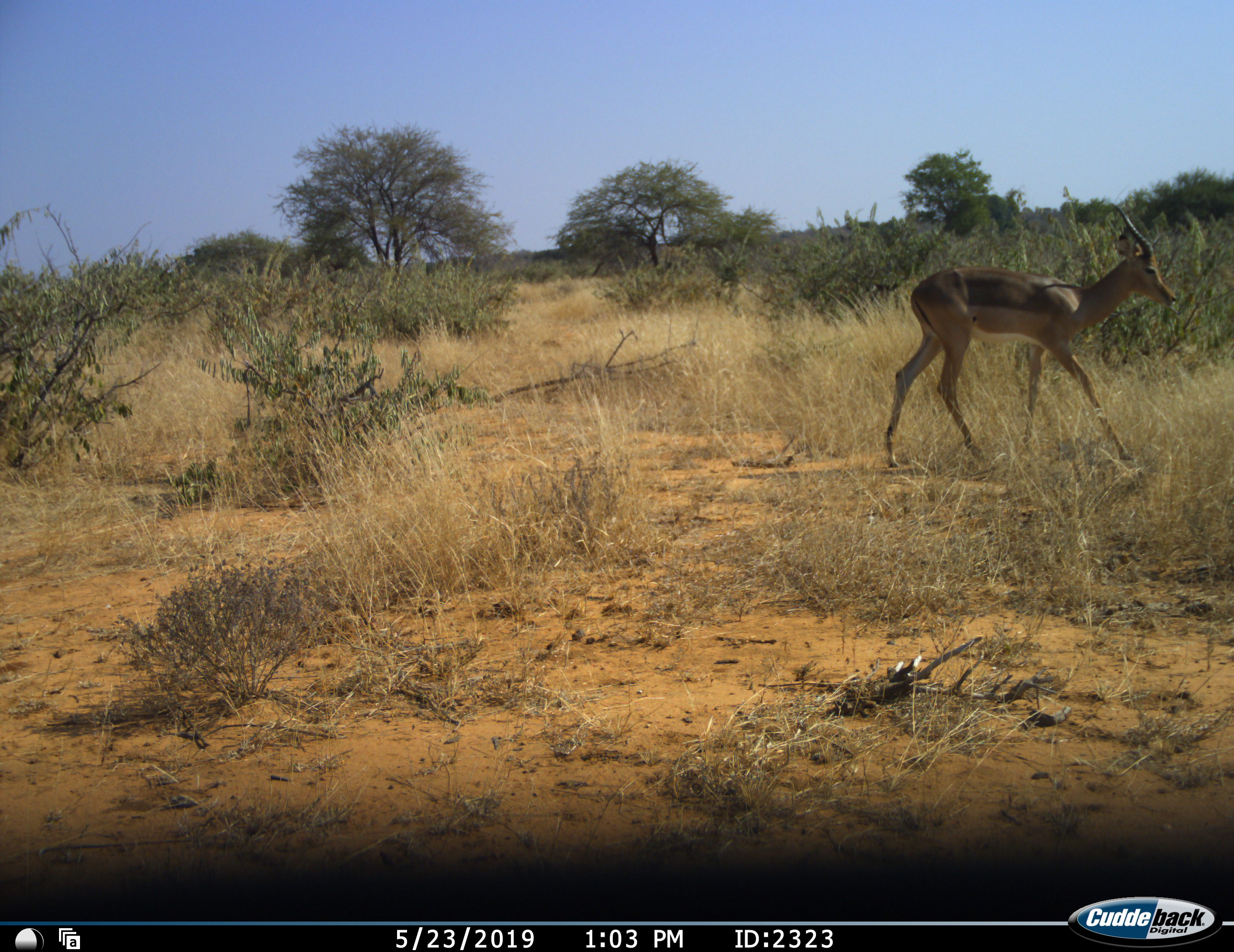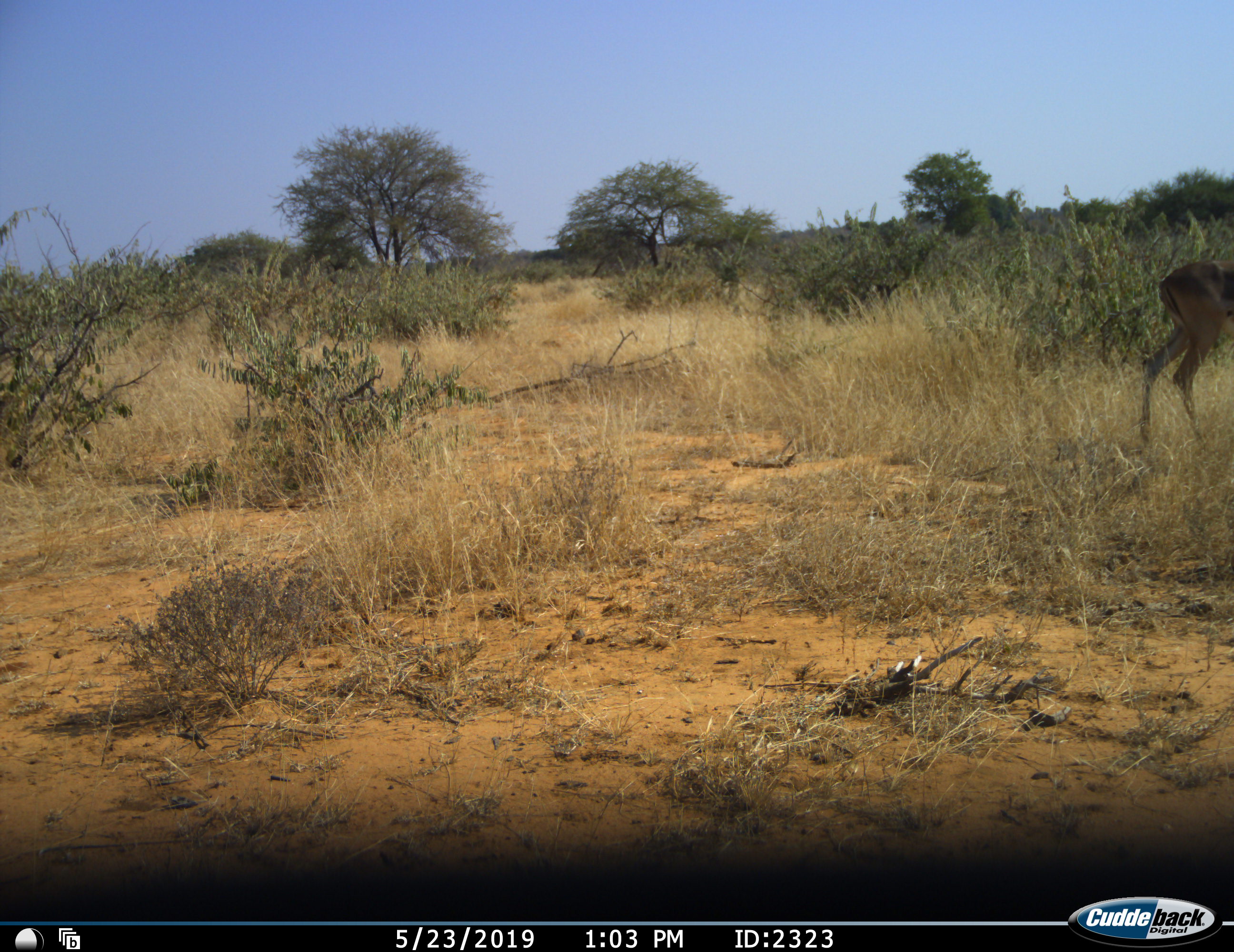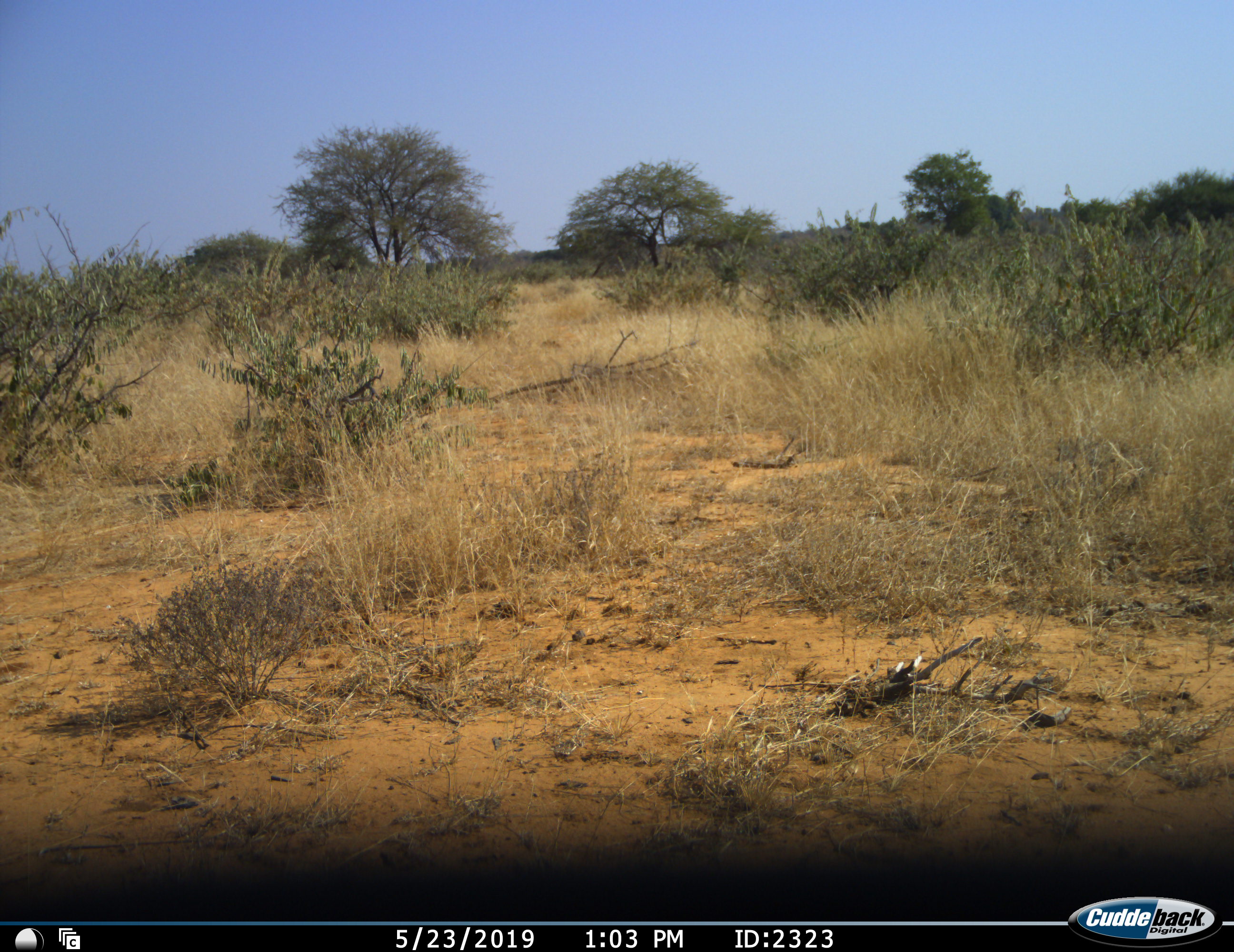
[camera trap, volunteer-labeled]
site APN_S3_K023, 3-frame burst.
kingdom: Animalia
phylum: Chordata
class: Mammalia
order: Artiodactyla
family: Bovidae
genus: Aepyceros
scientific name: Aepyceros melampus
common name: impala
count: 1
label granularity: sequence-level